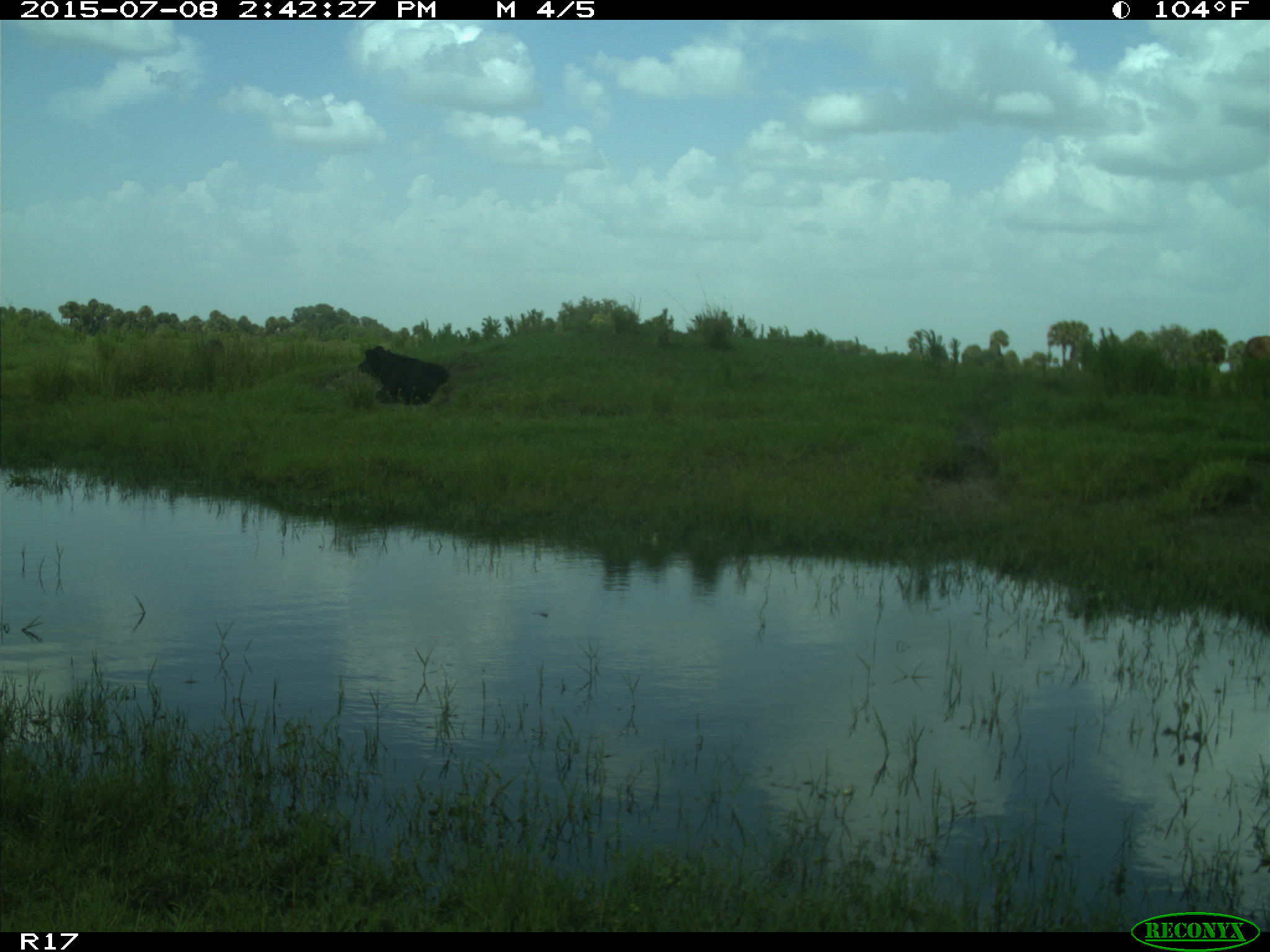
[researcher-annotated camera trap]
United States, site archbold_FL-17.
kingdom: Animalia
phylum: Chordata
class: Mammalia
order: Artiodactyla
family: Bovidae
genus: Bos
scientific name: Bos taurus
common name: domestic cow